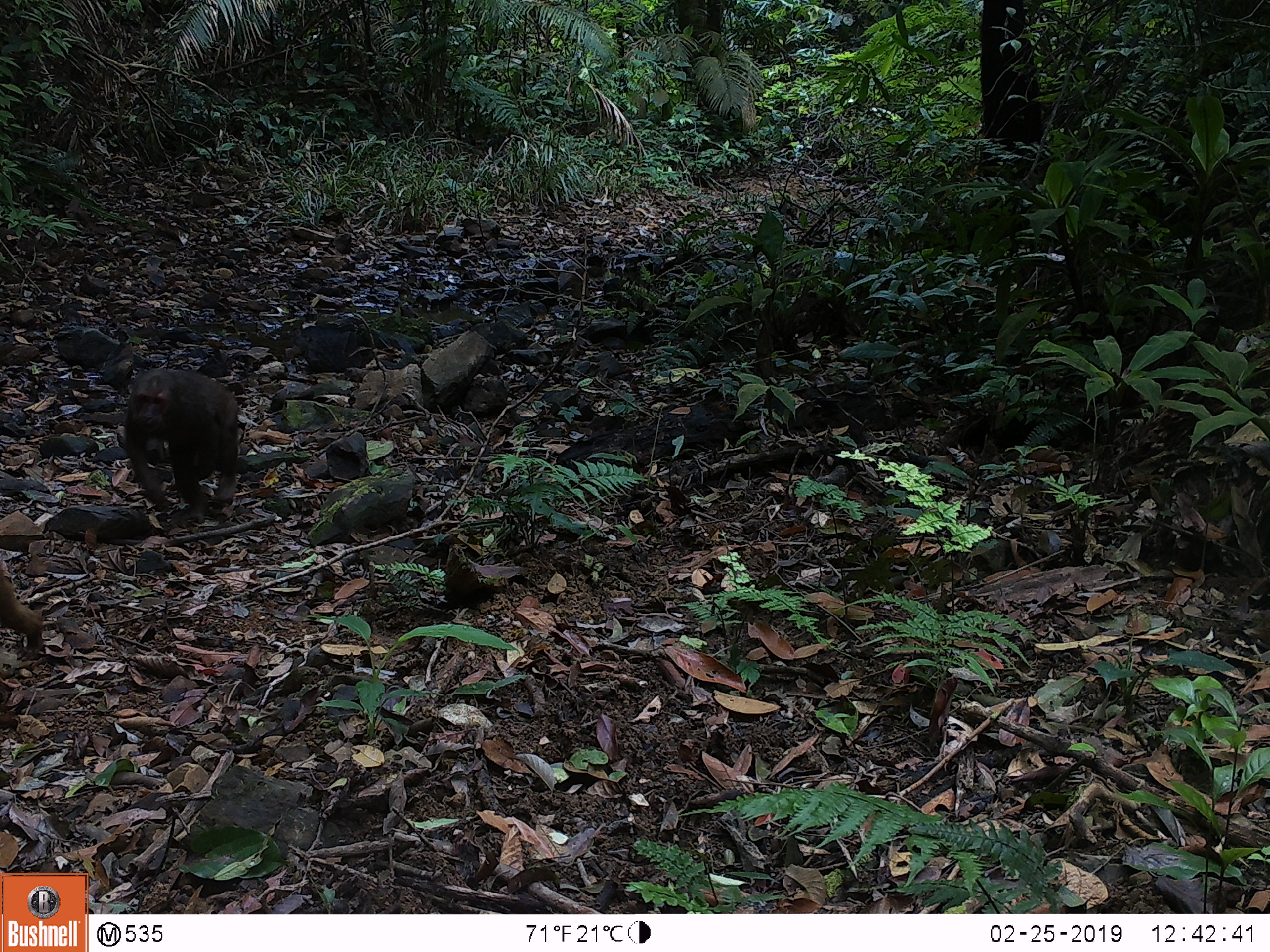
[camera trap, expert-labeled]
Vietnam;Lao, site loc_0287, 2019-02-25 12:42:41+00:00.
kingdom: Animalia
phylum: Chordata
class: Mammalia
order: Primates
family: Cercopithecidae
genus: Macaca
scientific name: Macaca arctoides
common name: stump-tailed macaque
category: stump tailed macaque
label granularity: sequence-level